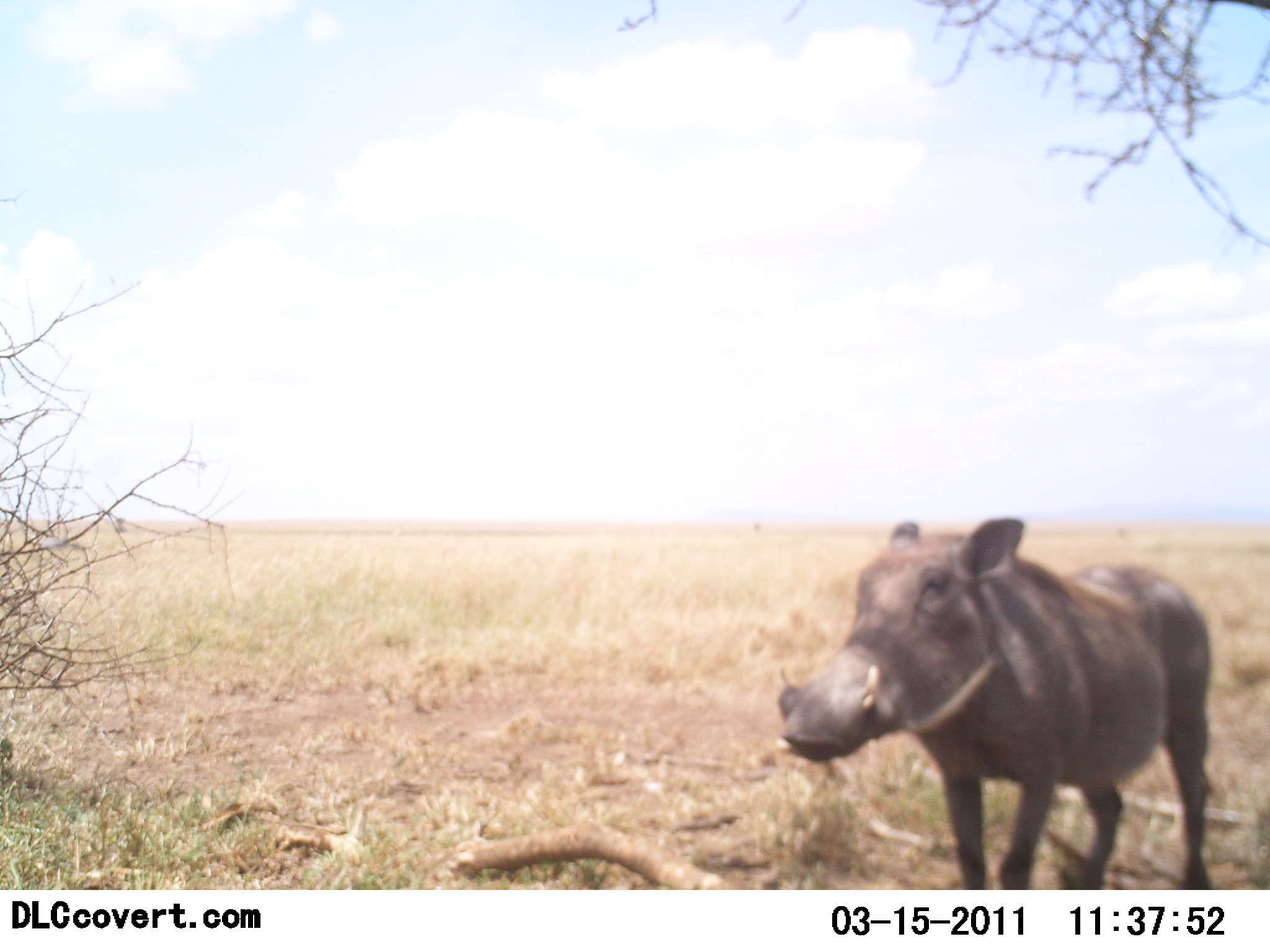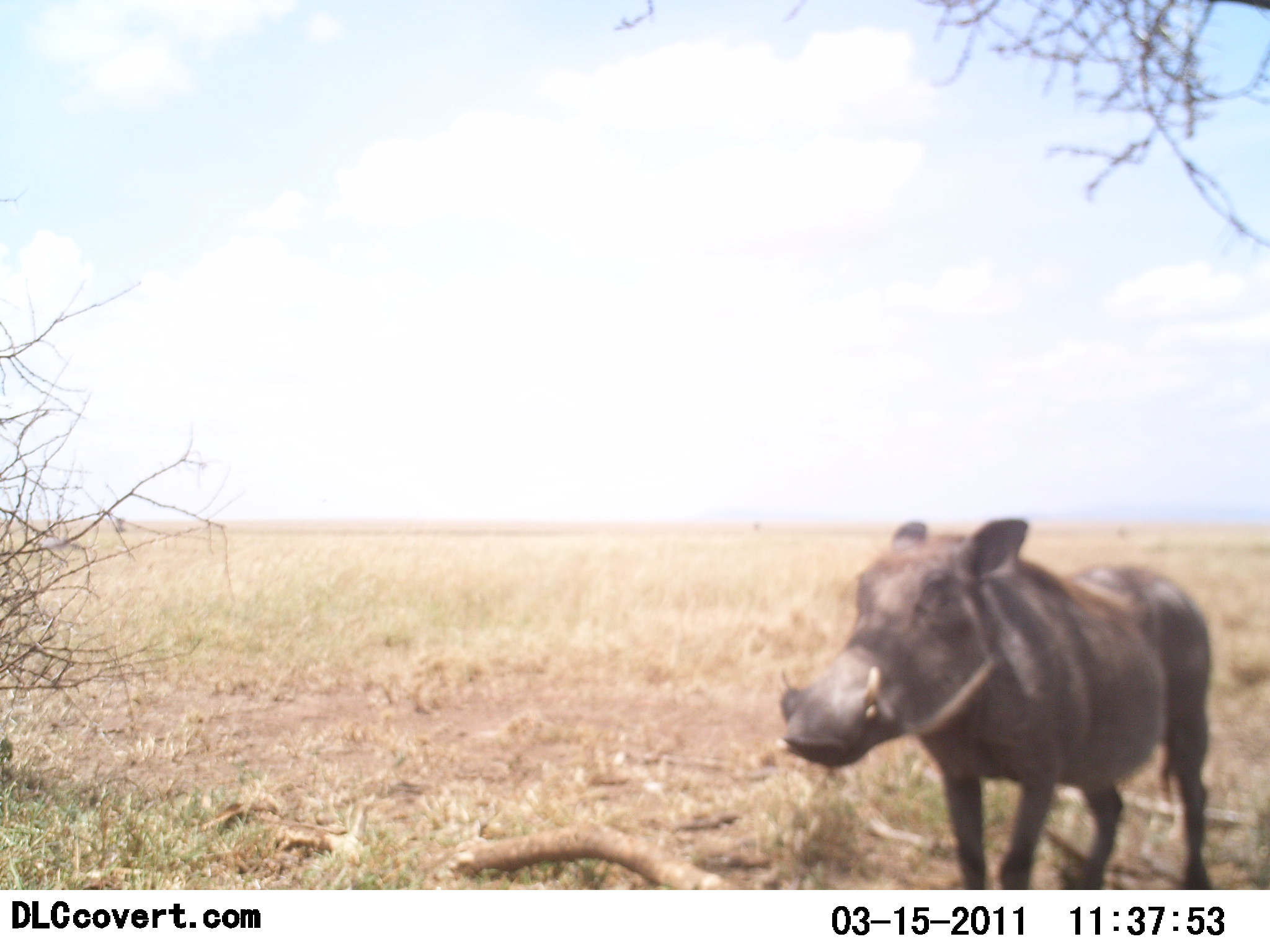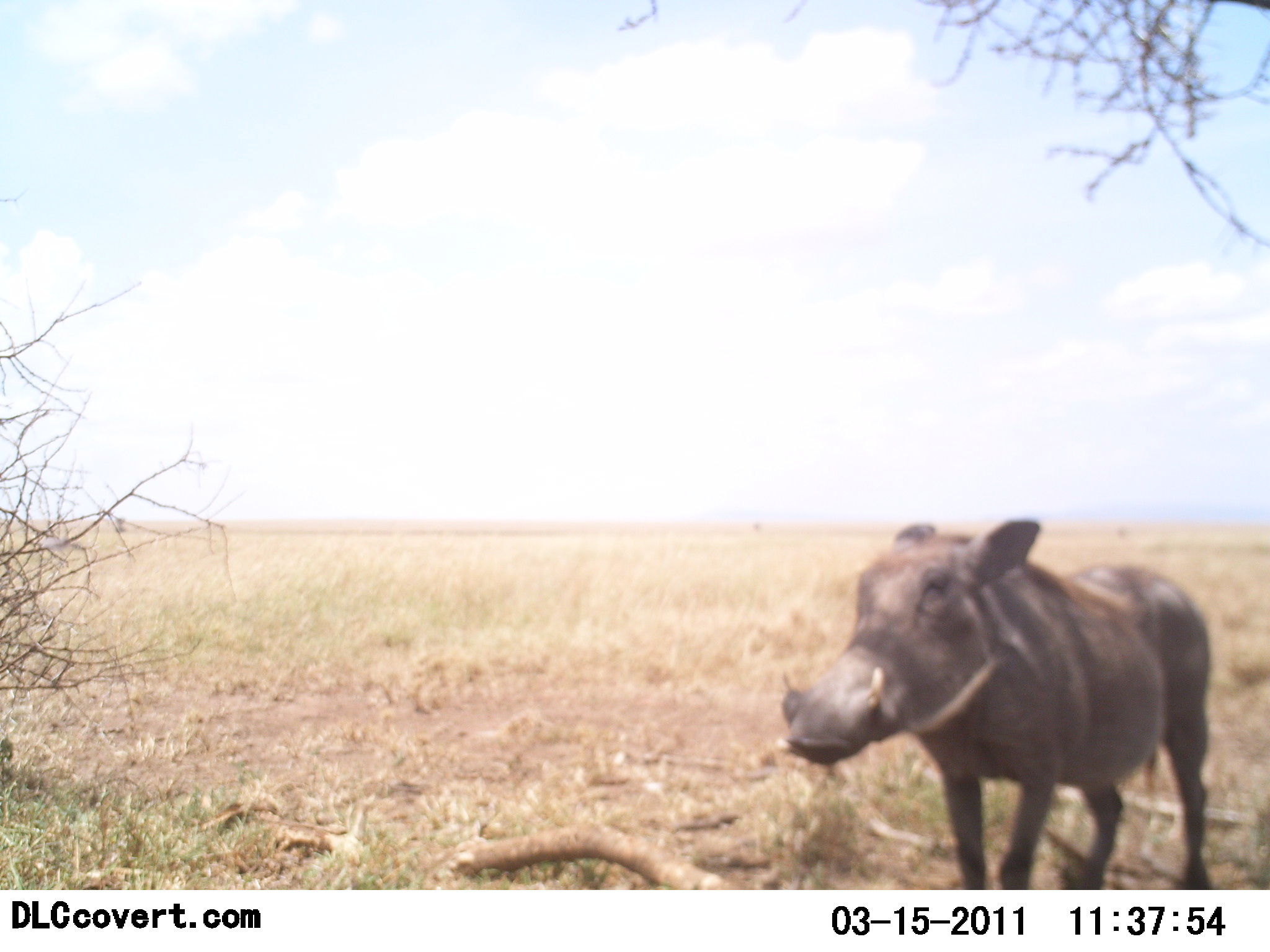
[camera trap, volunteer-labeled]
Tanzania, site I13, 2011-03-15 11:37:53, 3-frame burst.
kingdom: Animalia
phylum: Chordata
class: Mammalia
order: Artiodactyla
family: Suidae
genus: Phacochoerus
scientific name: Phacochoerus africanus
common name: warthog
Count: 1.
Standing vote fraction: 86%.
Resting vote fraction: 0%.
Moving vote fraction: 0%.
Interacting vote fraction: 0%.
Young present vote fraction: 0%.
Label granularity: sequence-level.